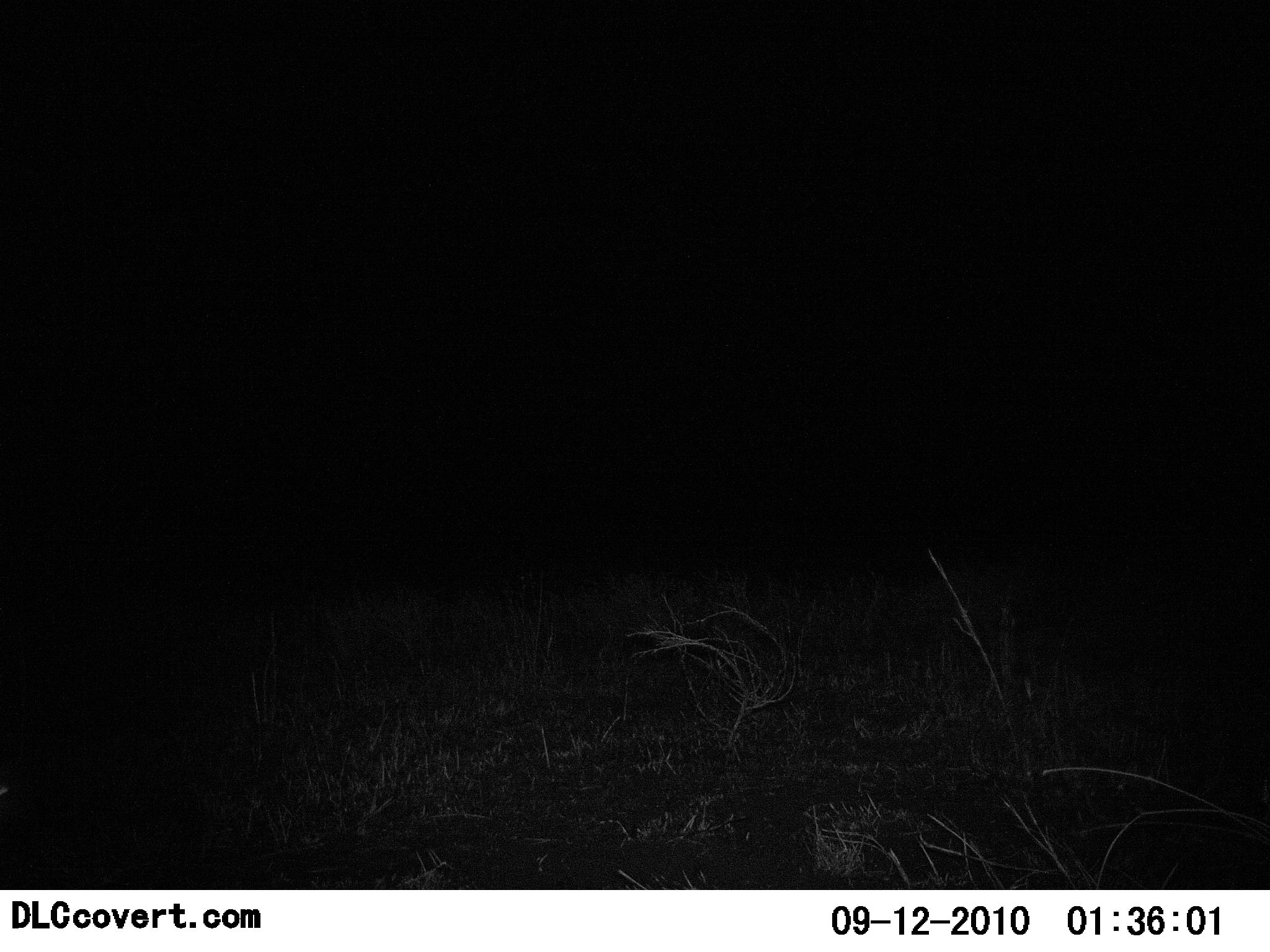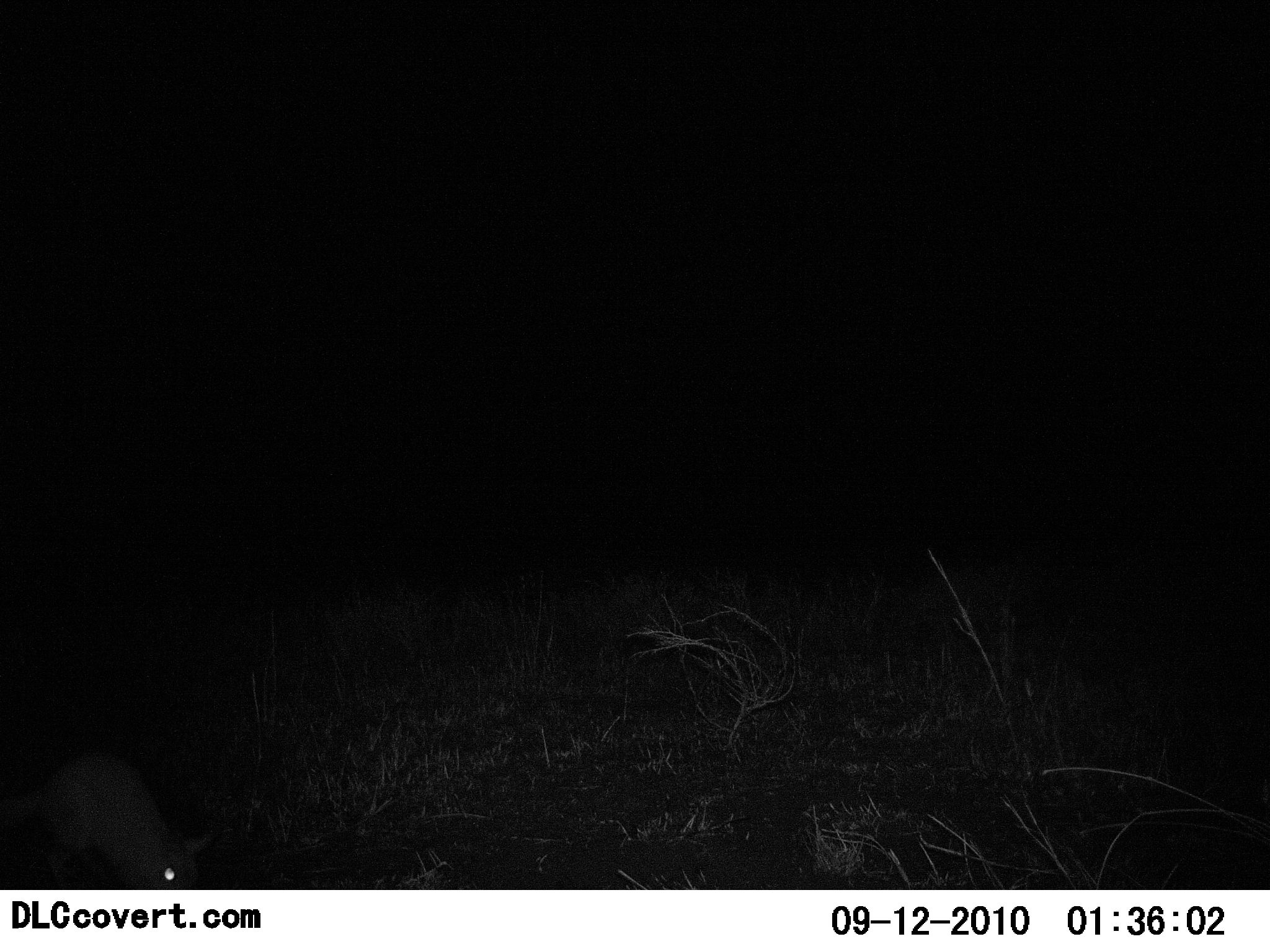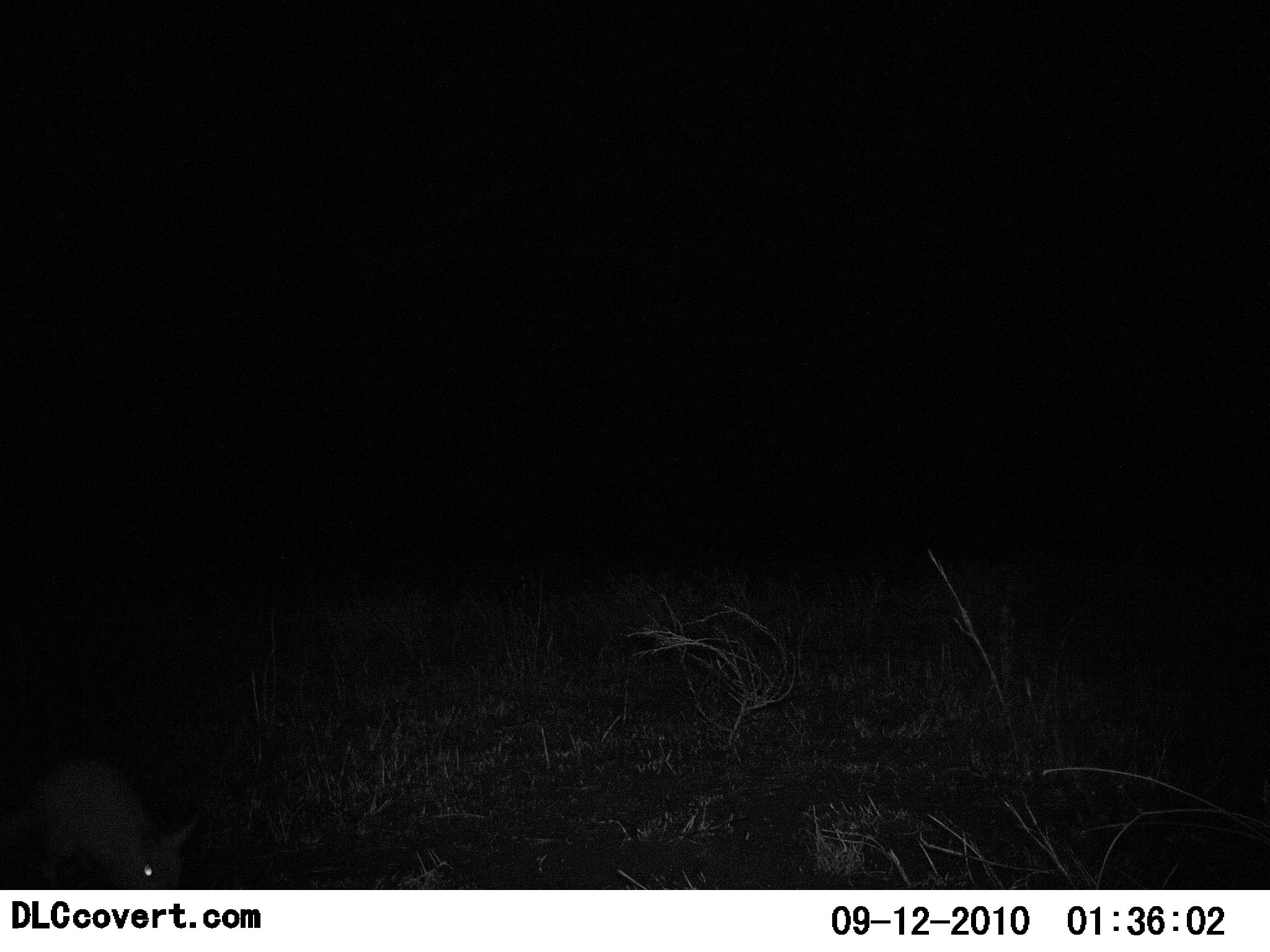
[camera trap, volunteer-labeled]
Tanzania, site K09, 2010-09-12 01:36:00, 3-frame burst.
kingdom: Animalia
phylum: Chordata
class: Mammalia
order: Tubulidentata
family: Orycteropodidae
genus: Orycteropus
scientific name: Orycteropus afer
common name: aardvark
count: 1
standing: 22%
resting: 0%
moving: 44%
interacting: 0%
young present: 0%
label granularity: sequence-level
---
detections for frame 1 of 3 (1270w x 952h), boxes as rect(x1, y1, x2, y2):
animal: rect(0, 761, 15, 805)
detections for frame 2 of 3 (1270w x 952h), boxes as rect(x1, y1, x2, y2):
animal: rect(39, 746, 211, 890)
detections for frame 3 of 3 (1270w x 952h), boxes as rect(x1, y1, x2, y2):
animal: rect(38, 754, 192, 889)